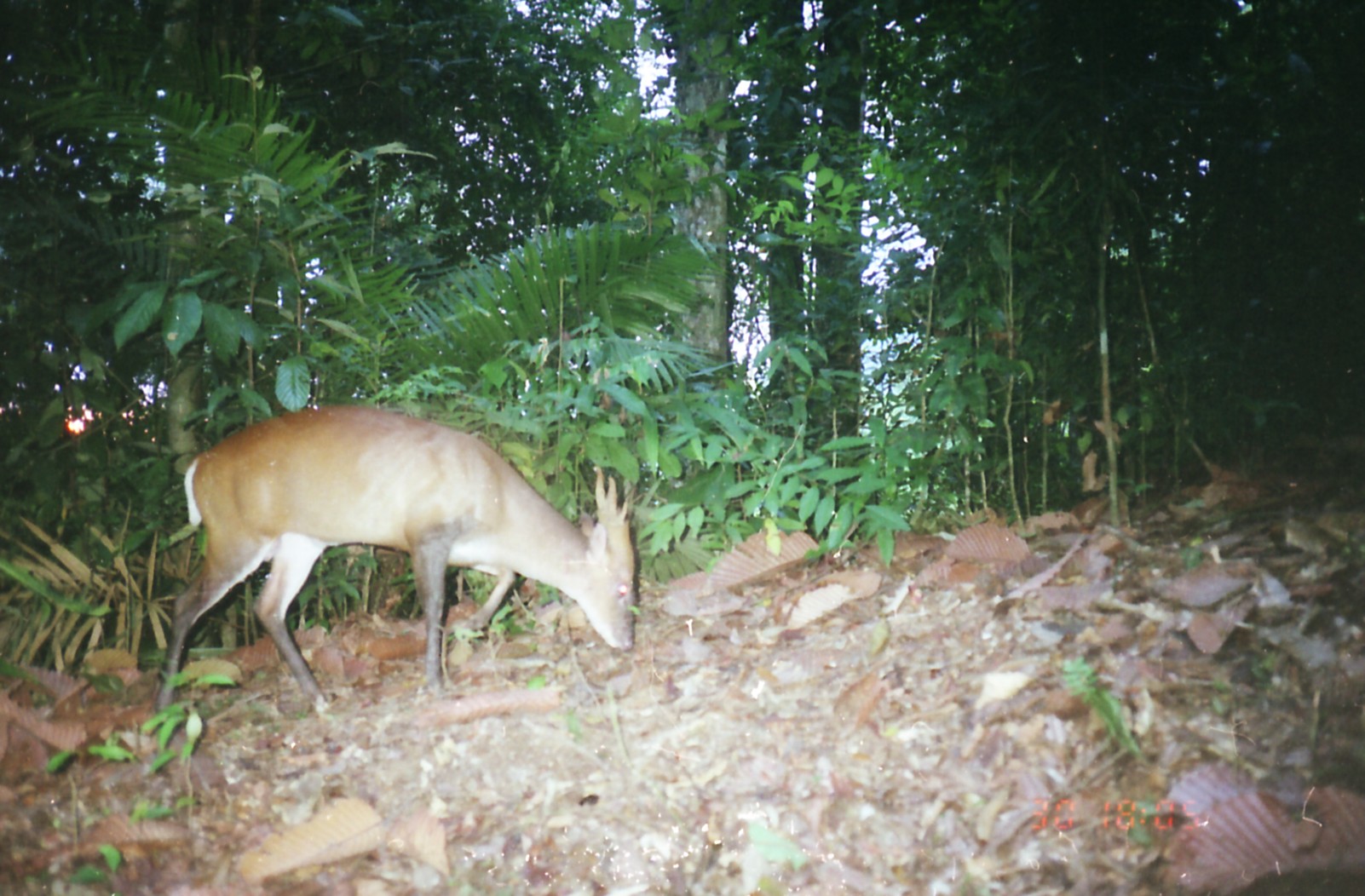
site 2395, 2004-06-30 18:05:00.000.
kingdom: Animalia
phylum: Chordata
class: Mammalia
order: Artiodactyla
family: Cervidae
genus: Muntiacus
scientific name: Muntiacus muntjak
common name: southern red muntjac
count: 1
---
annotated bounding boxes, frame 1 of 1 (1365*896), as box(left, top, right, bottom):
muntiacus muntjak: box(152, 401, 636, 713)